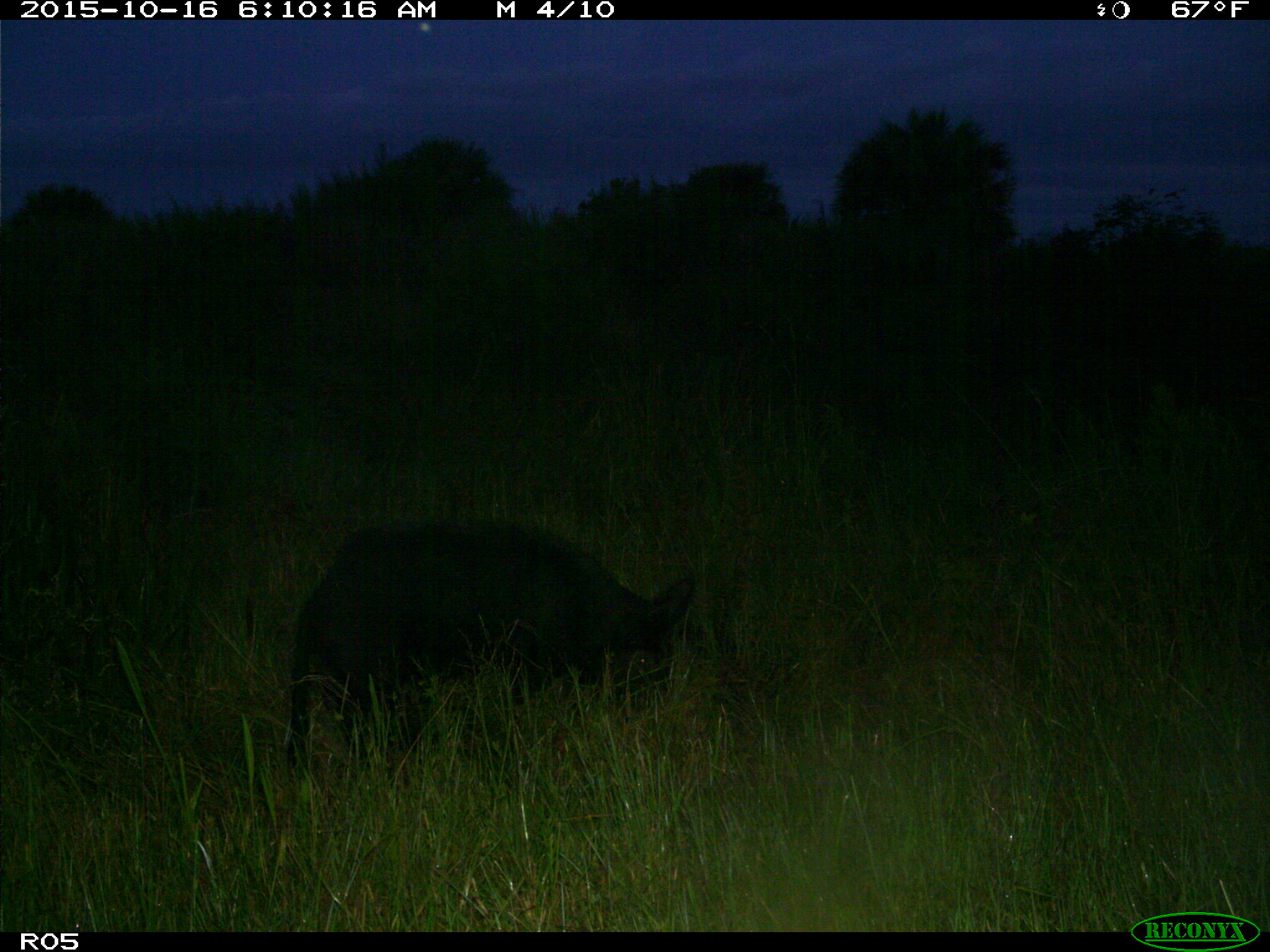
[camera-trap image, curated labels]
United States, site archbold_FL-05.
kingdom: Animalia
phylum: Chordata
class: Mammalia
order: Artiodactyla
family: Suidae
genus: Sus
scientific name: Sus scrofa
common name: wild boar